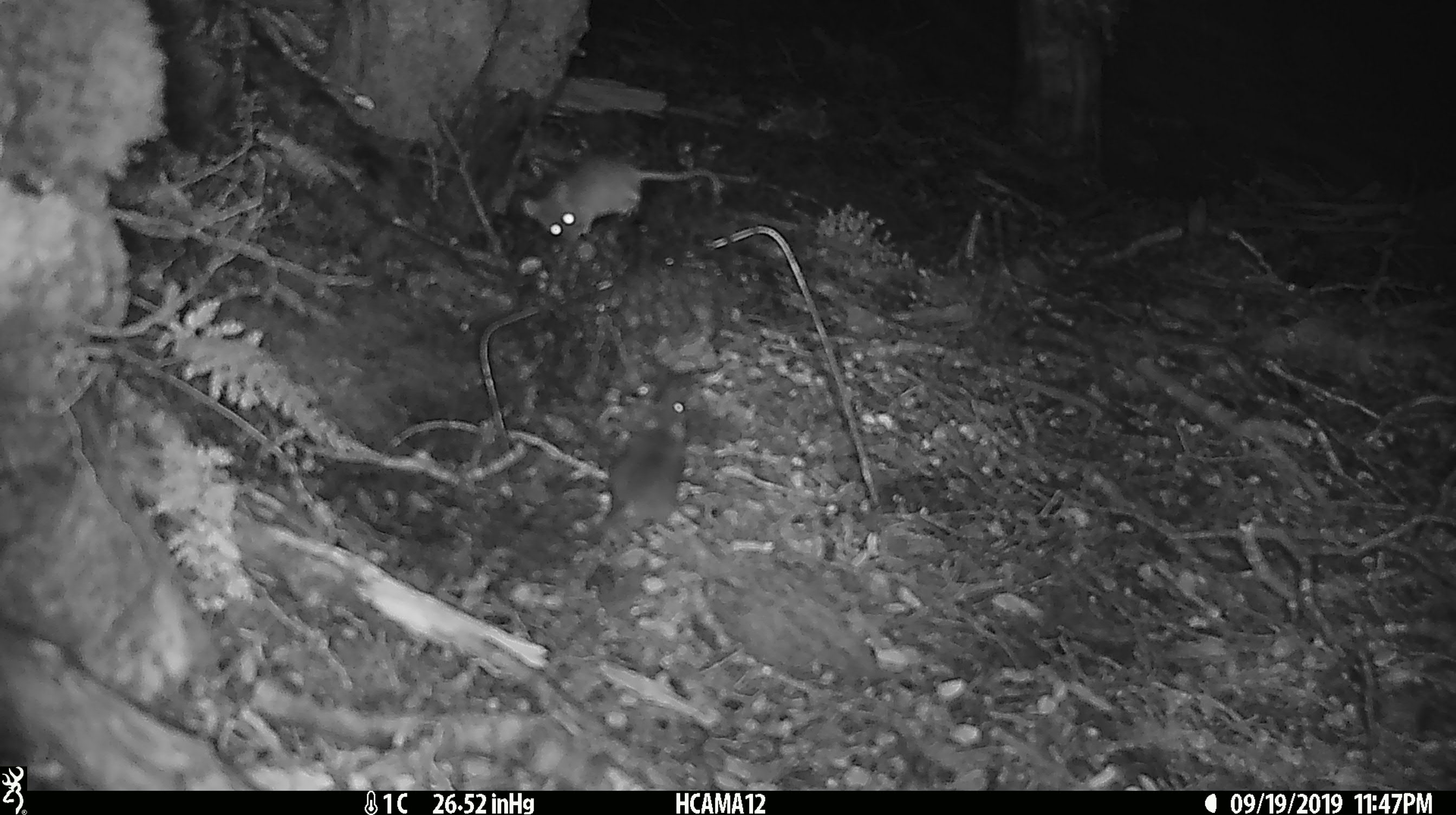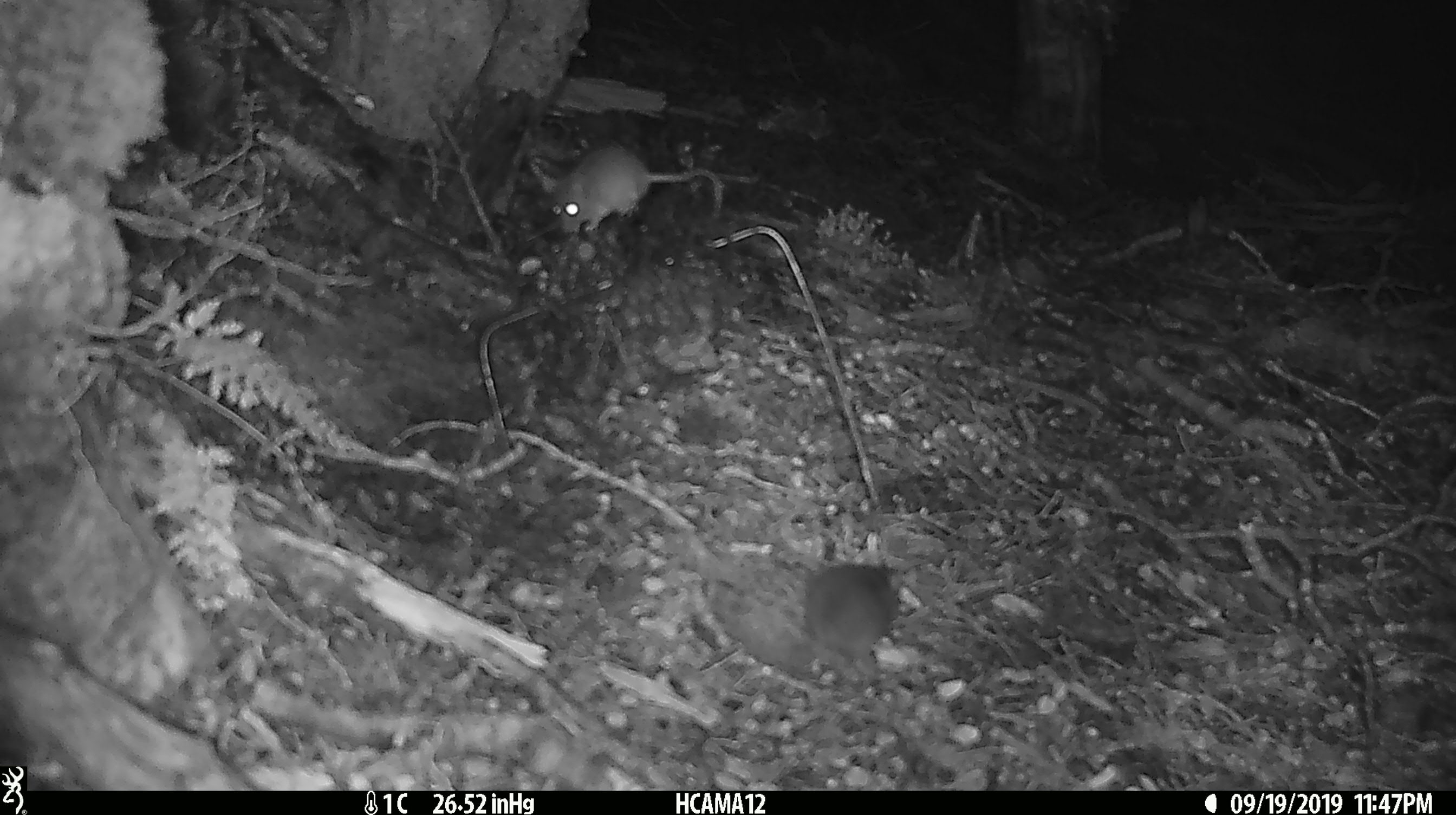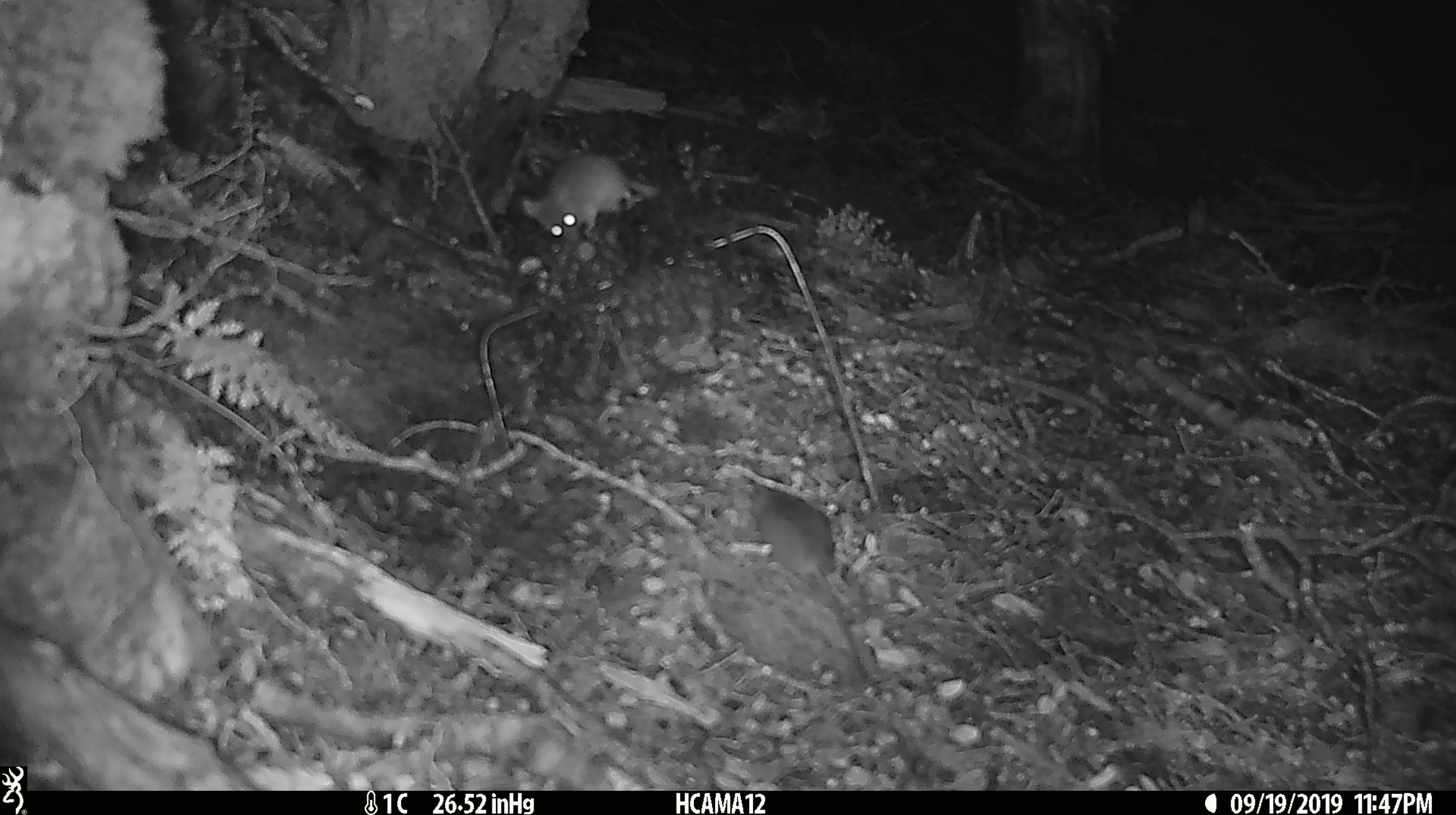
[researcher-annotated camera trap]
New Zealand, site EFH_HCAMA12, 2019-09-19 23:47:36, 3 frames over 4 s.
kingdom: Animalia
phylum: Chordata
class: Mammalia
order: Rodentia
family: Muridae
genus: Mus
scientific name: Mus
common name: mouse